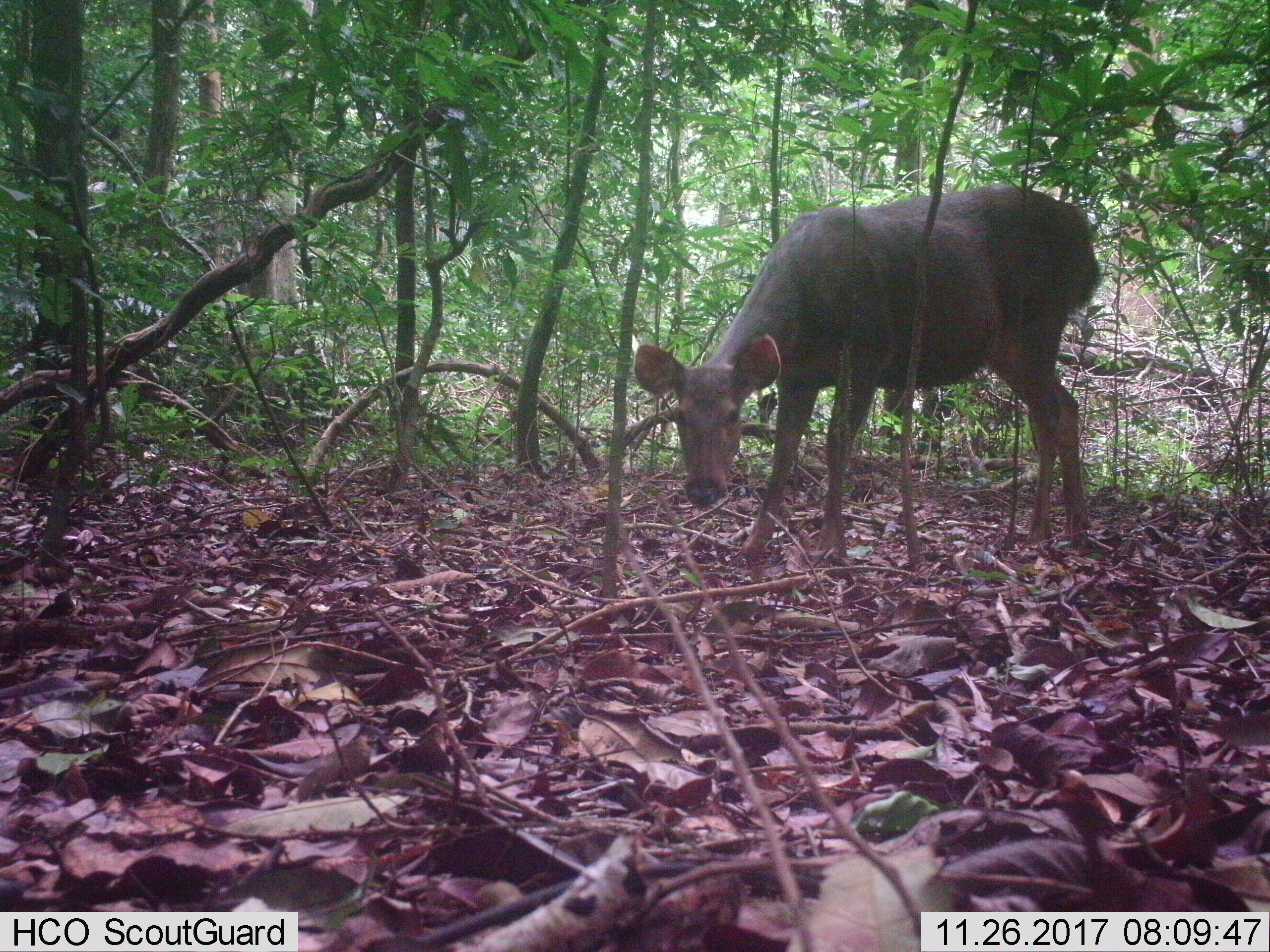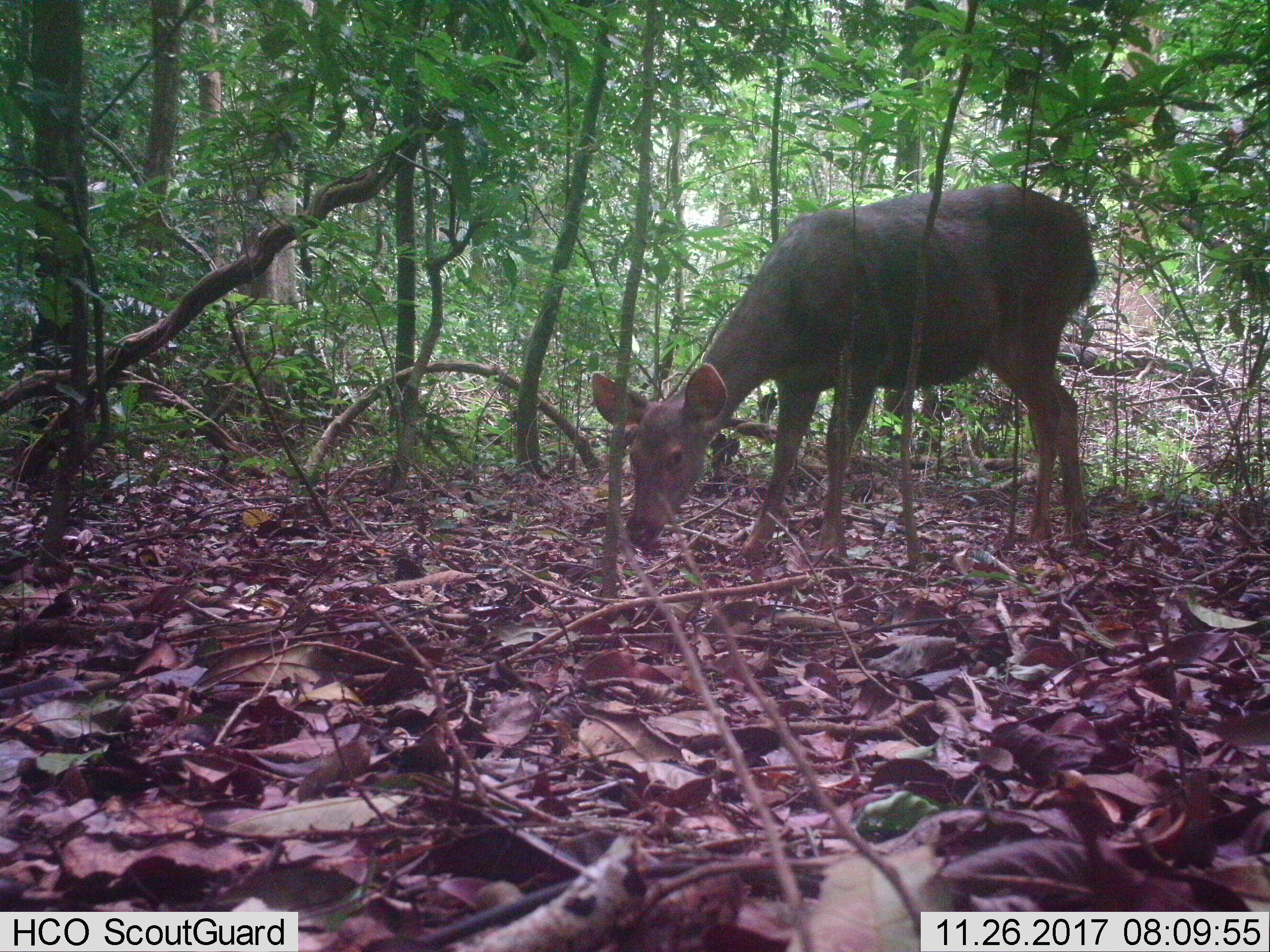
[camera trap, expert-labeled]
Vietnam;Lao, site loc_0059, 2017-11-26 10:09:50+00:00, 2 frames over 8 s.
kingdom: Animalia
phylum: Chordata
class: Mammalia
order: Artiodactyla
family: Cervidae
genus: Rusa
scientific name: Rusa unicolor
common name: sambar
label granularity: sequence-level